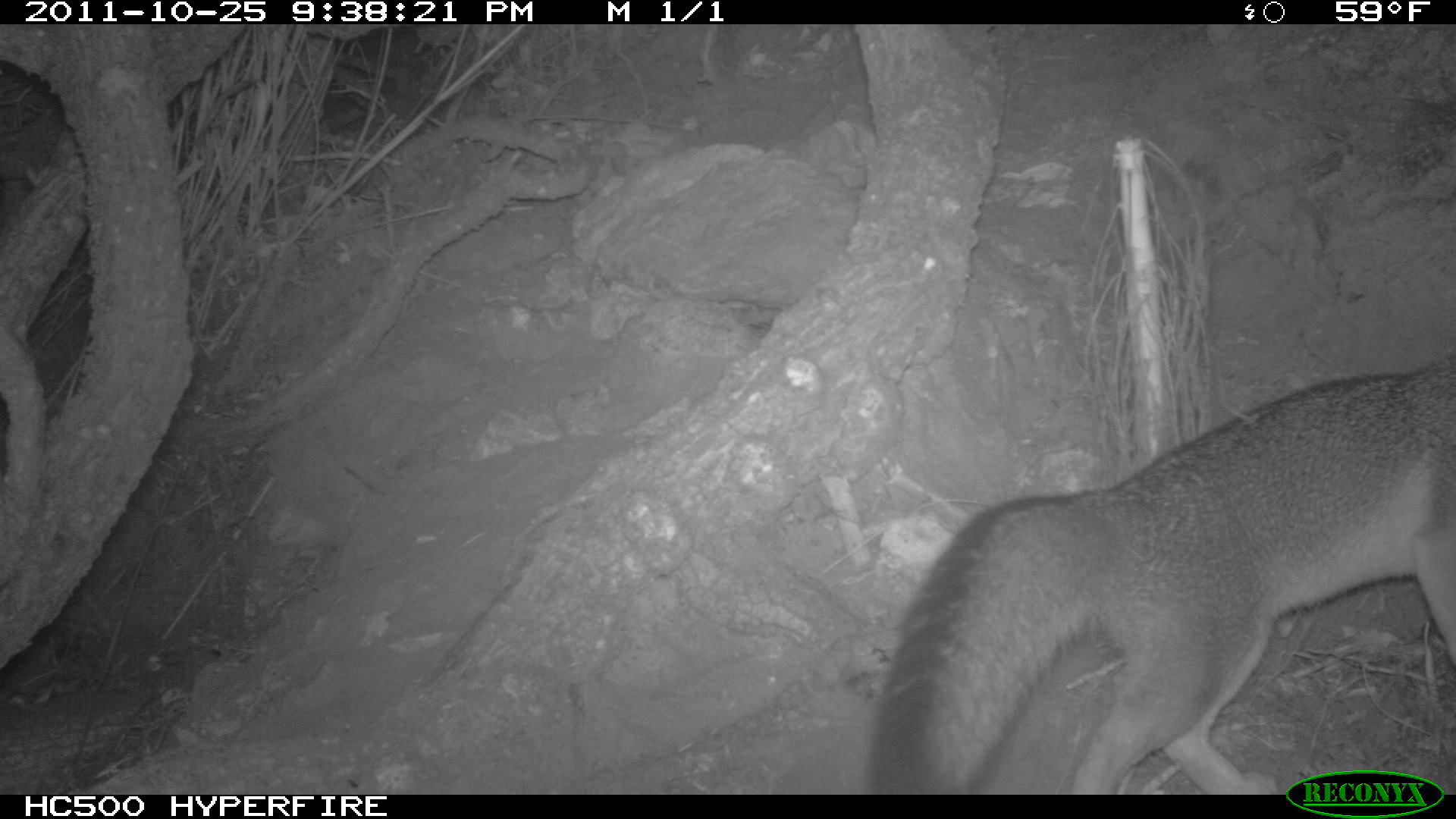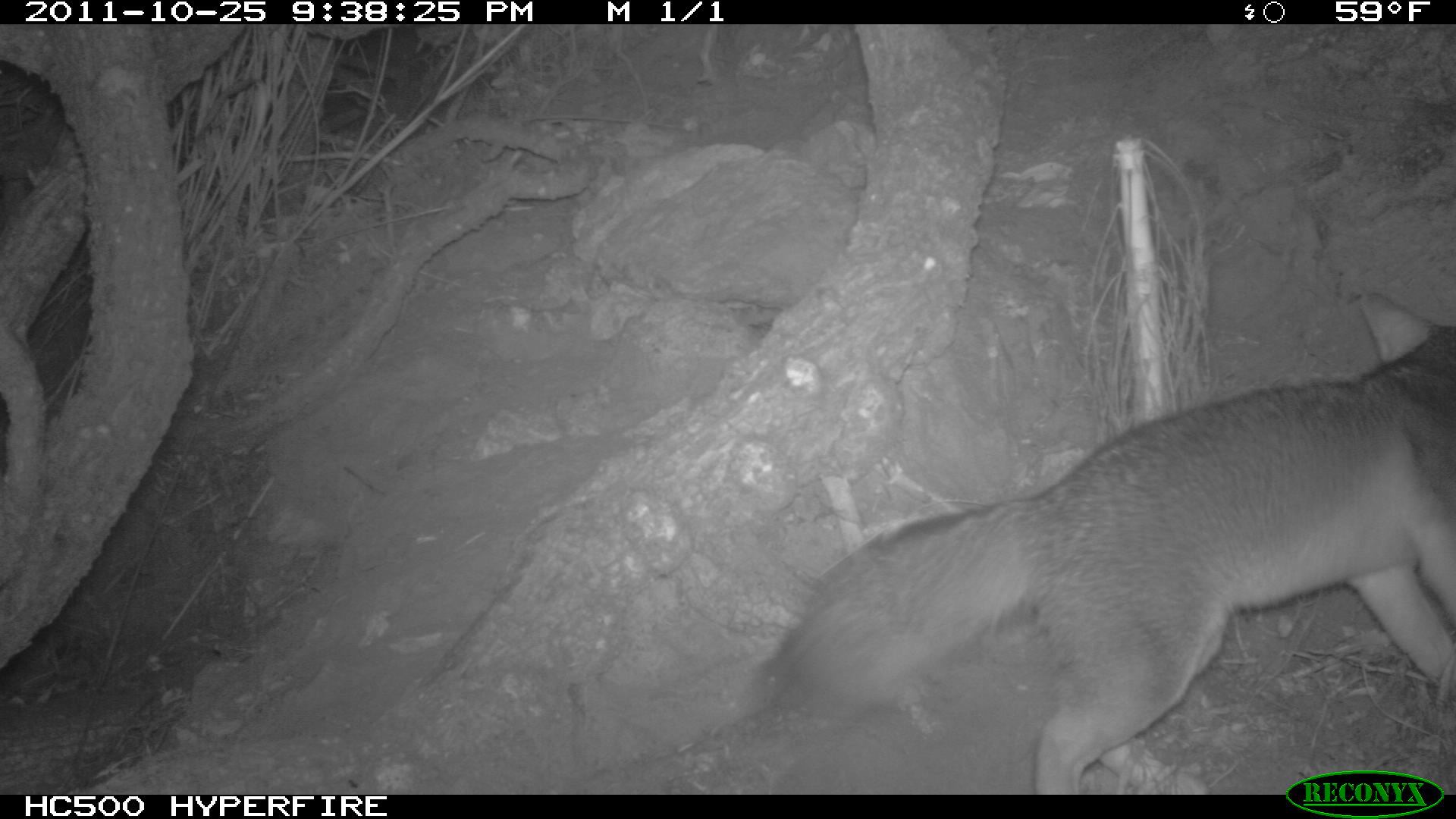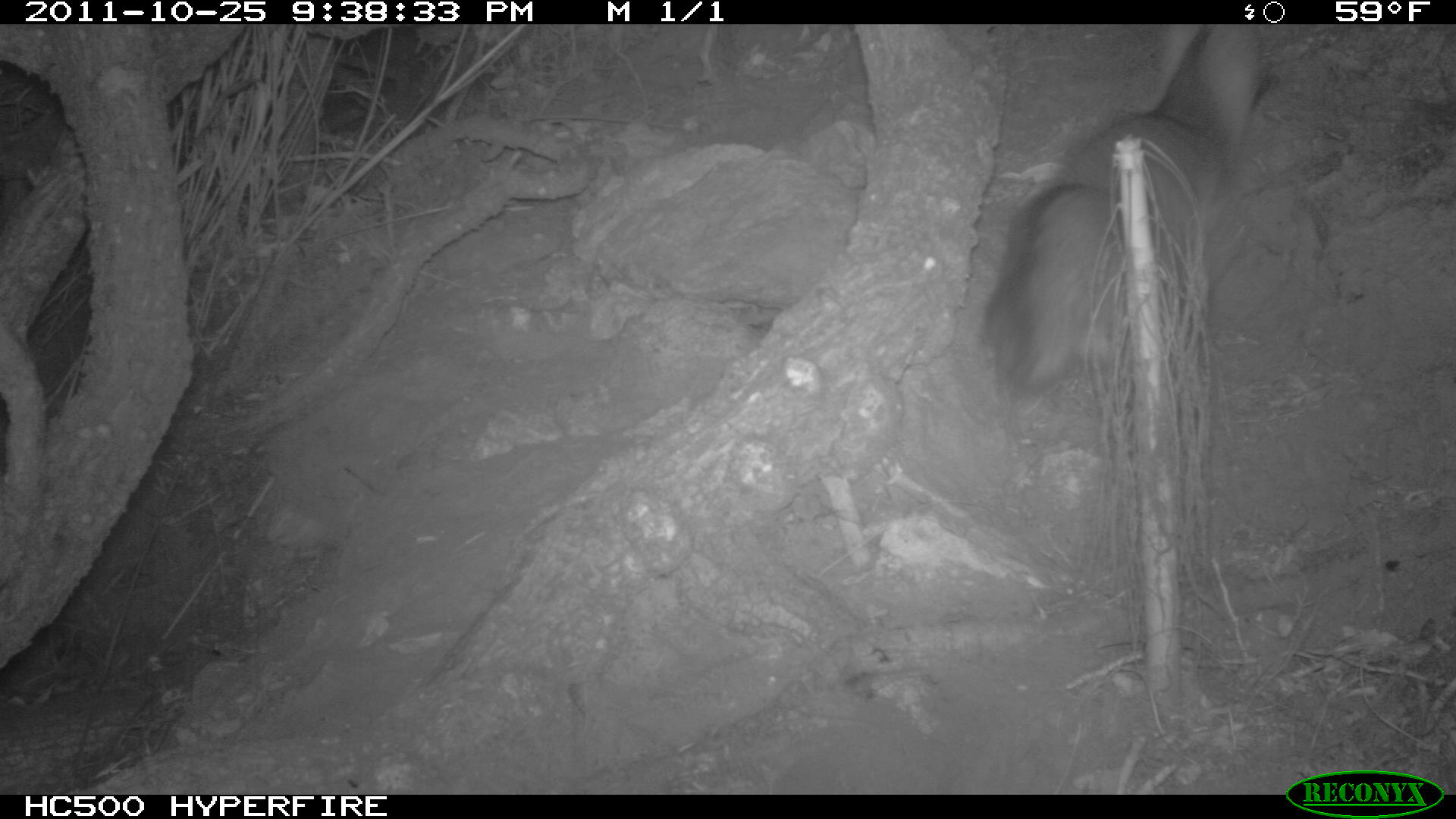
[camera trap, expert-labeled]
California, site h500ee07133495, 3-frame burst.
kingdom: Animalia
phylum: Chordata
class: Mammalia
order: Carnivora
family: Canidae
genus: Urocyon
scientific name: Urocyon littoralis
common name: island fox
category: fox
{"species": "fox (island fox) (Urocyon littoralis)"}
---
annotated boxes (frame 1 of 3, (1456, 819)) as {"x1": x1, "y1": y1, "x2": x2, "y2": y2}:
fox: {"x1": 871, "y1": 356, "x2": 1455, "y2": 794}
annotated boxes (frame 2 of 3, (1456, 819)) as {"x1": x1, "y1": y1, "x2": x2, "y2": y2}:
fox: {"x1": 767, "y1": 318, "x2": 1455, "y2": 794}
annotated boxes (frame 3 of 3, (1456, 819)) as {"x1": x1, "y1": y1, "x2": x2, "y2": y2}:
fox: {"x1": 980, "y1": 23, "x2": 1260, "y2": 403}